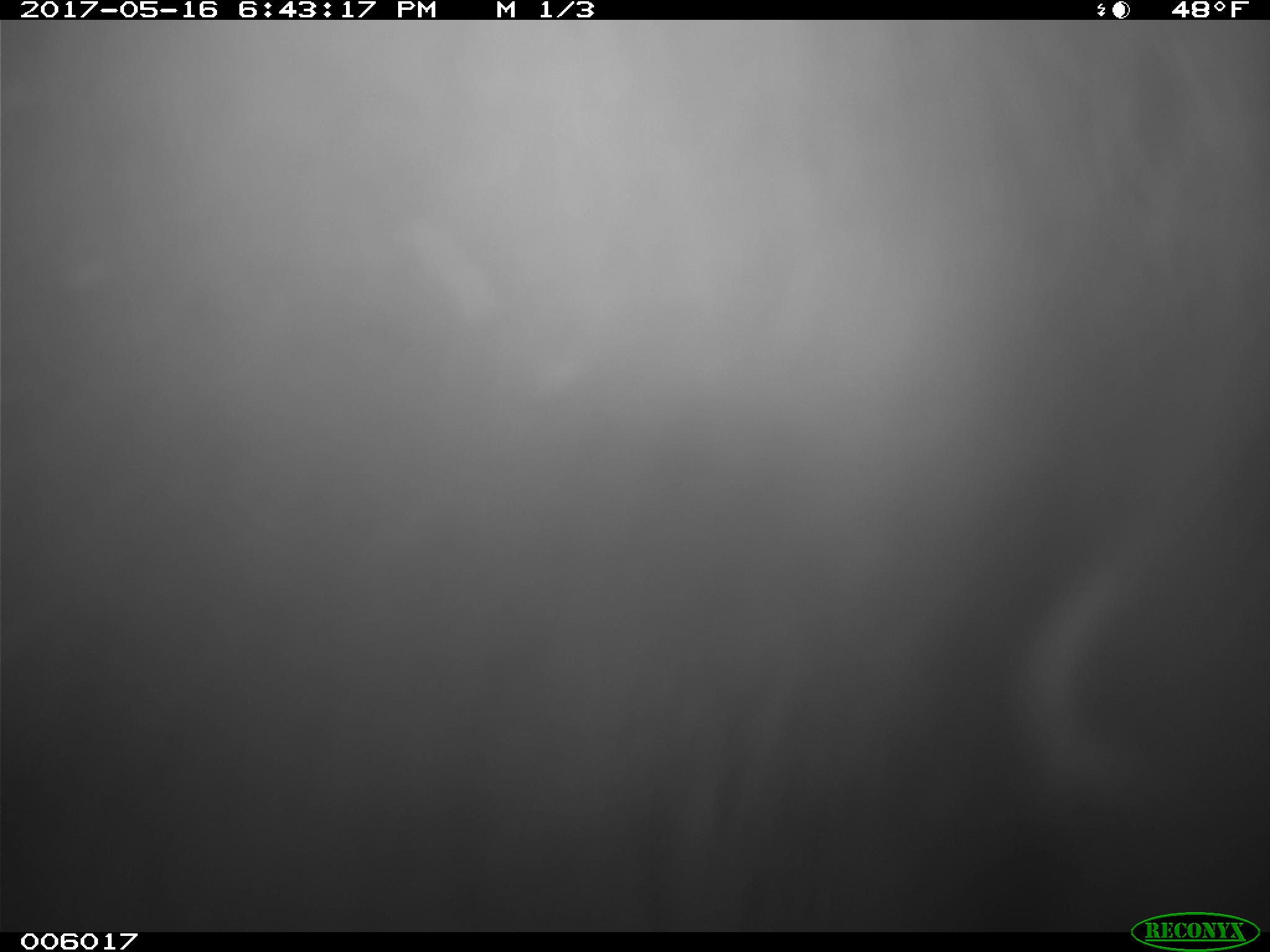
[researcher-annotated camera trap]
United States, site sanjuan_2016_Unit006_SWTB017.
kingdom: Animalia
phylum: Chordata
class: Mammalia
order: Carnivora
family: Ursidae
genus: Ursus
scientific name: Ursus americanus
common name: american black bear